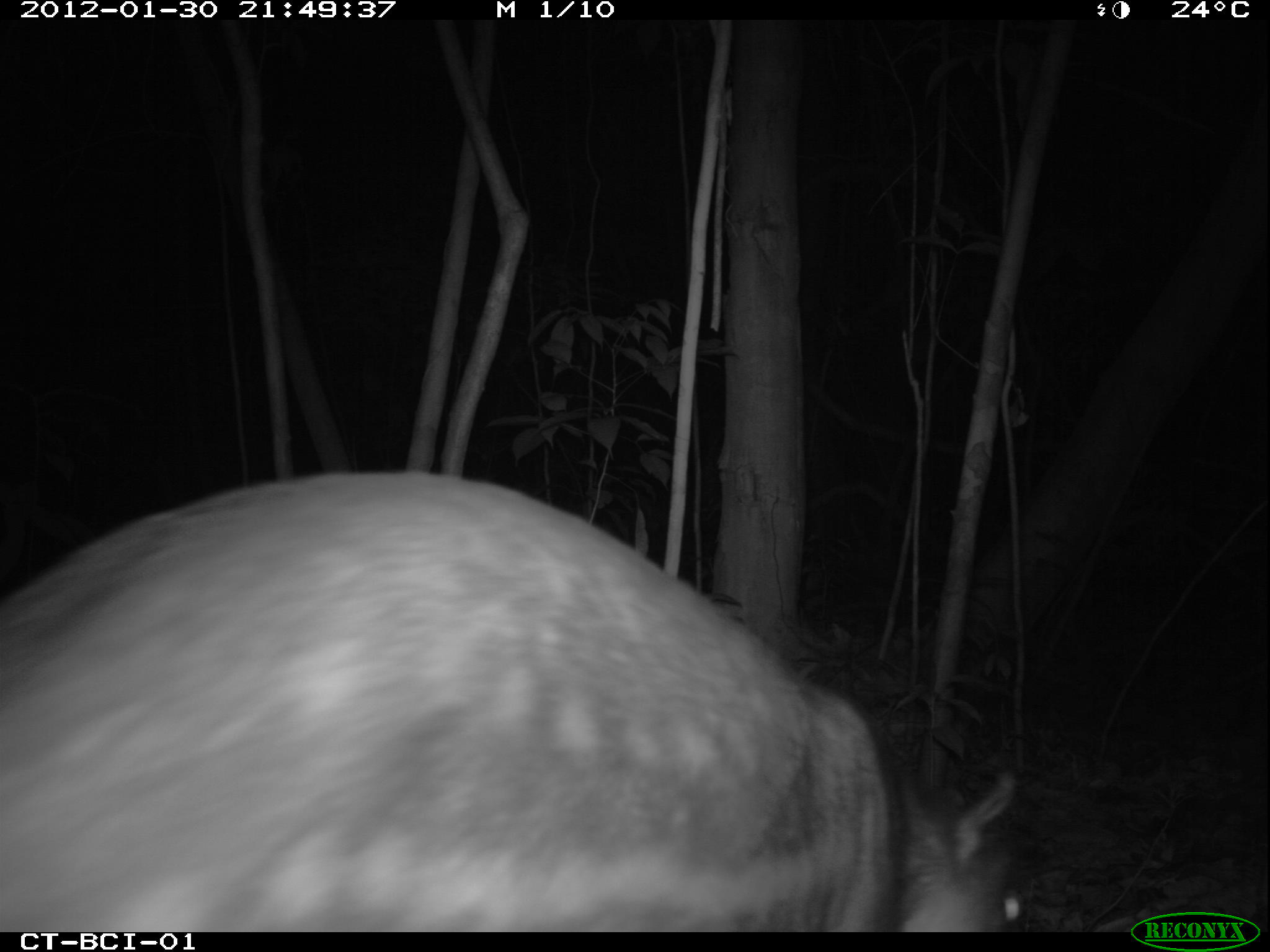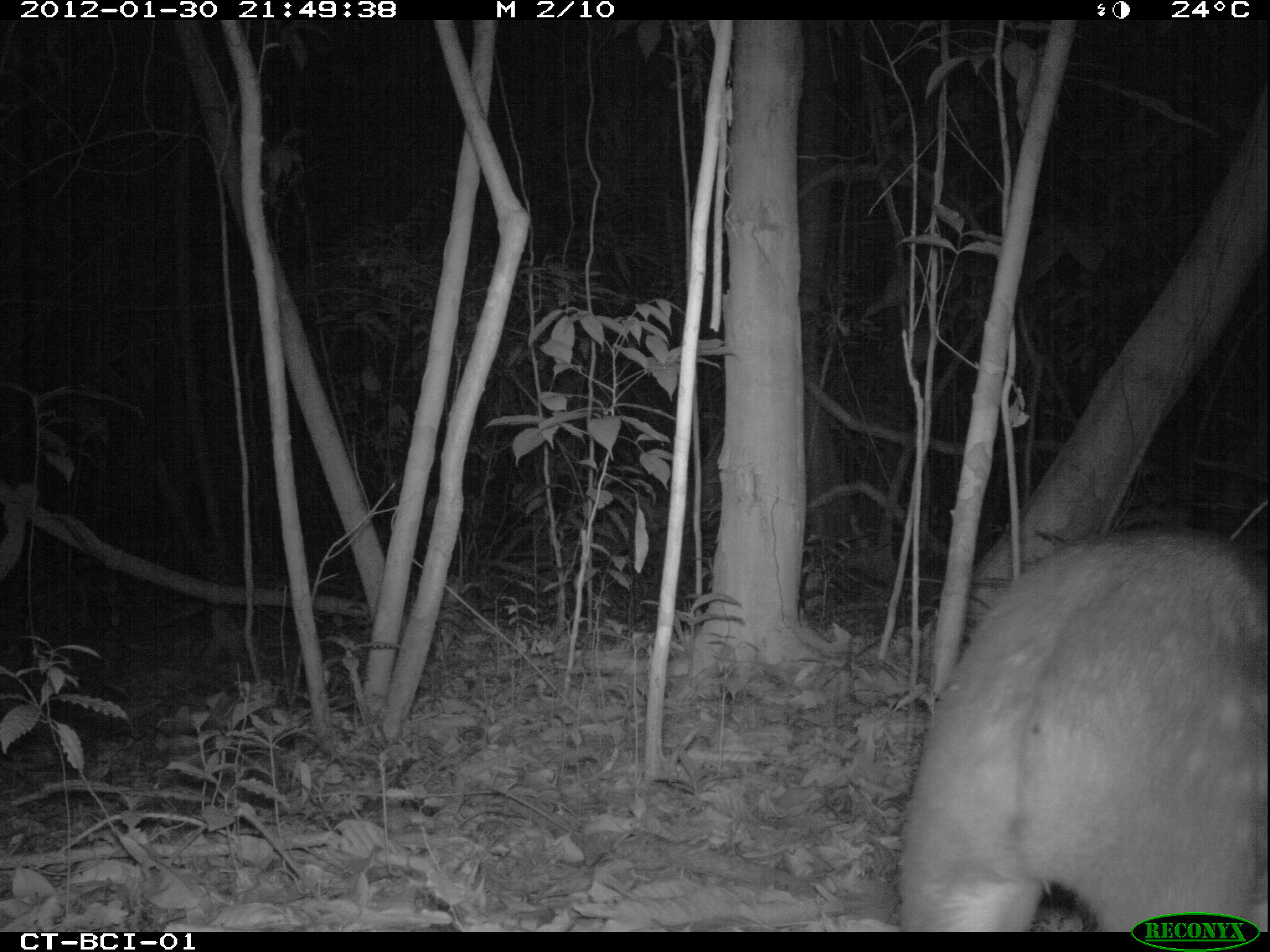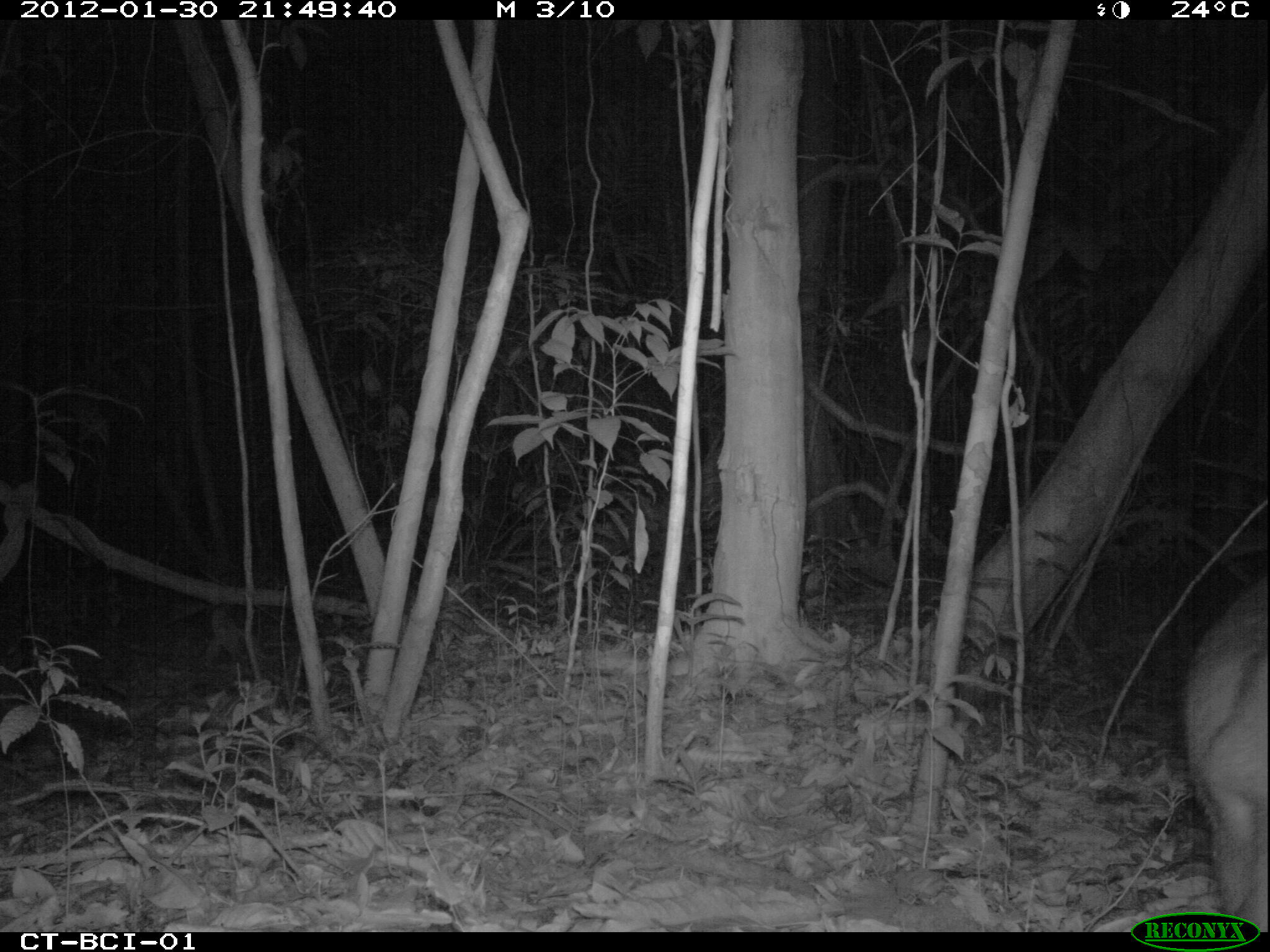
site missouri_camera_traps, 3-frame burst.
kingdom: Animalia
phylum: Chordata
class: Mammalia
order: Rodentia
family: Cuniculidae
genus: Cuniculus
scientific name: Cuniculus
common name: paca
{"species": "paca (Cuniculus)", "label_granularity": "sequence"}